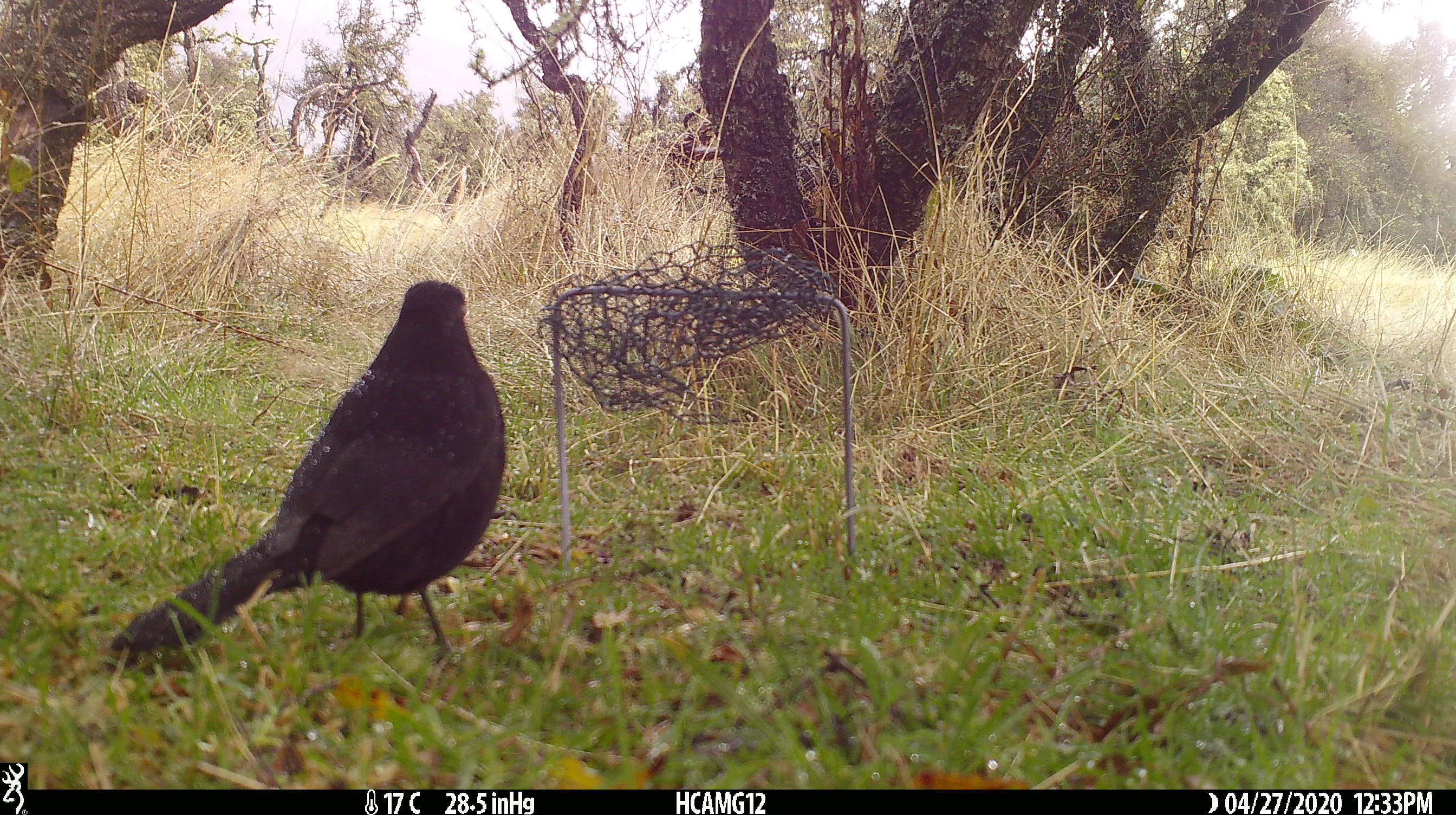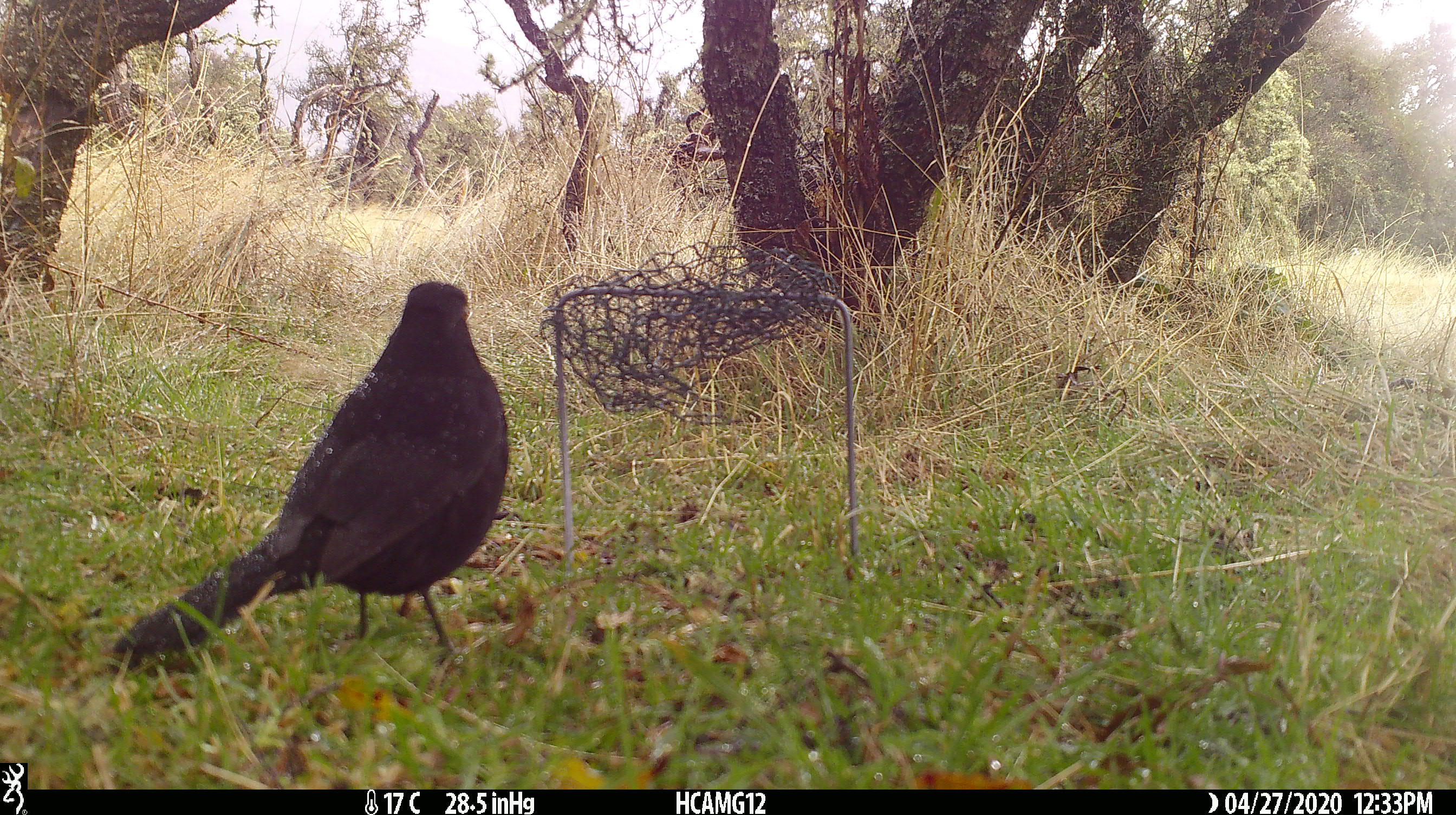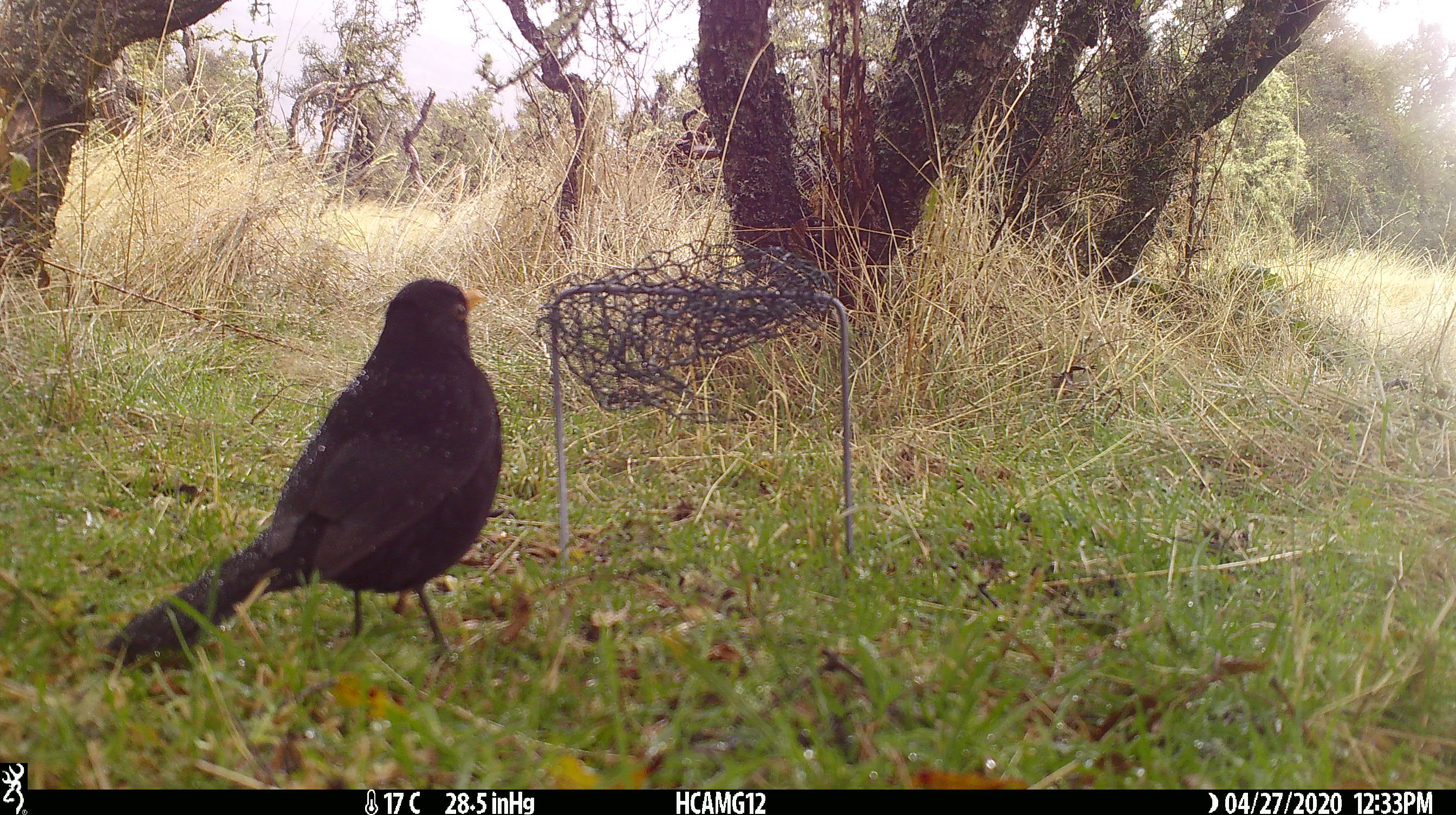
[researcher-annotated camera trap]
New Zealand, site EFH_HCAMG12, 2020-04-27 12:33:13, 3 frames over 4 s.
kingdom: Animalia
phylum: Chordata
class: Aves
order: Passeriformes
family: Turdidae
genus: Turdus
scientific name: Turdus merula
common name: eurasian blackbird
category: blackbird